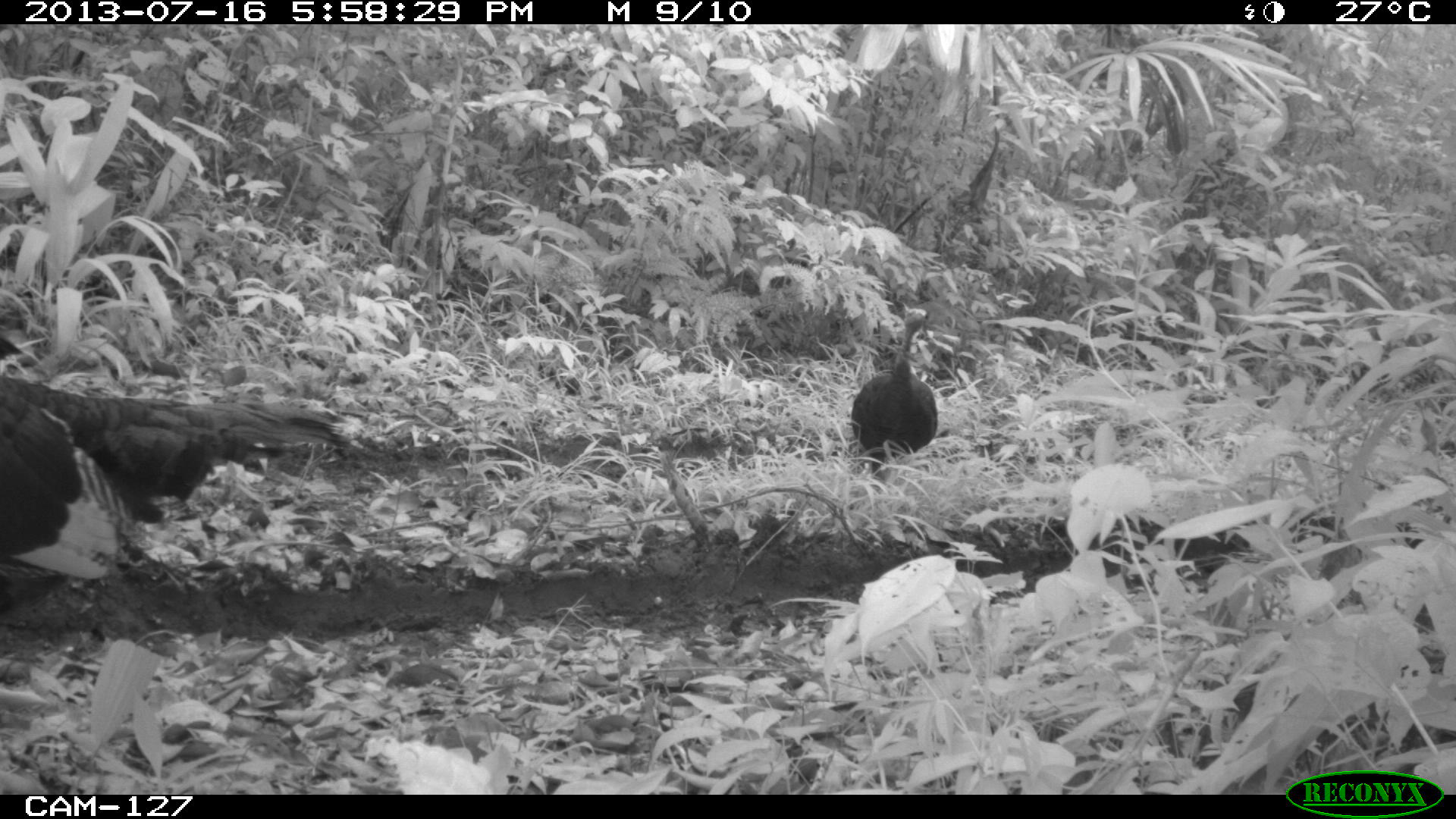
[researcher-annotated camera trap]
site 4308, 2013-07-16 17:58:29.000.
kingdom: Animalia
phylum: Chordata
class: Aves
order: Galliformes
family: Phasianidae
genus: Meleagris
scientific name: Meleagris ocellata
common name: ocellated turkey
Meleagris ocellata (ocellated turkey), count 4.